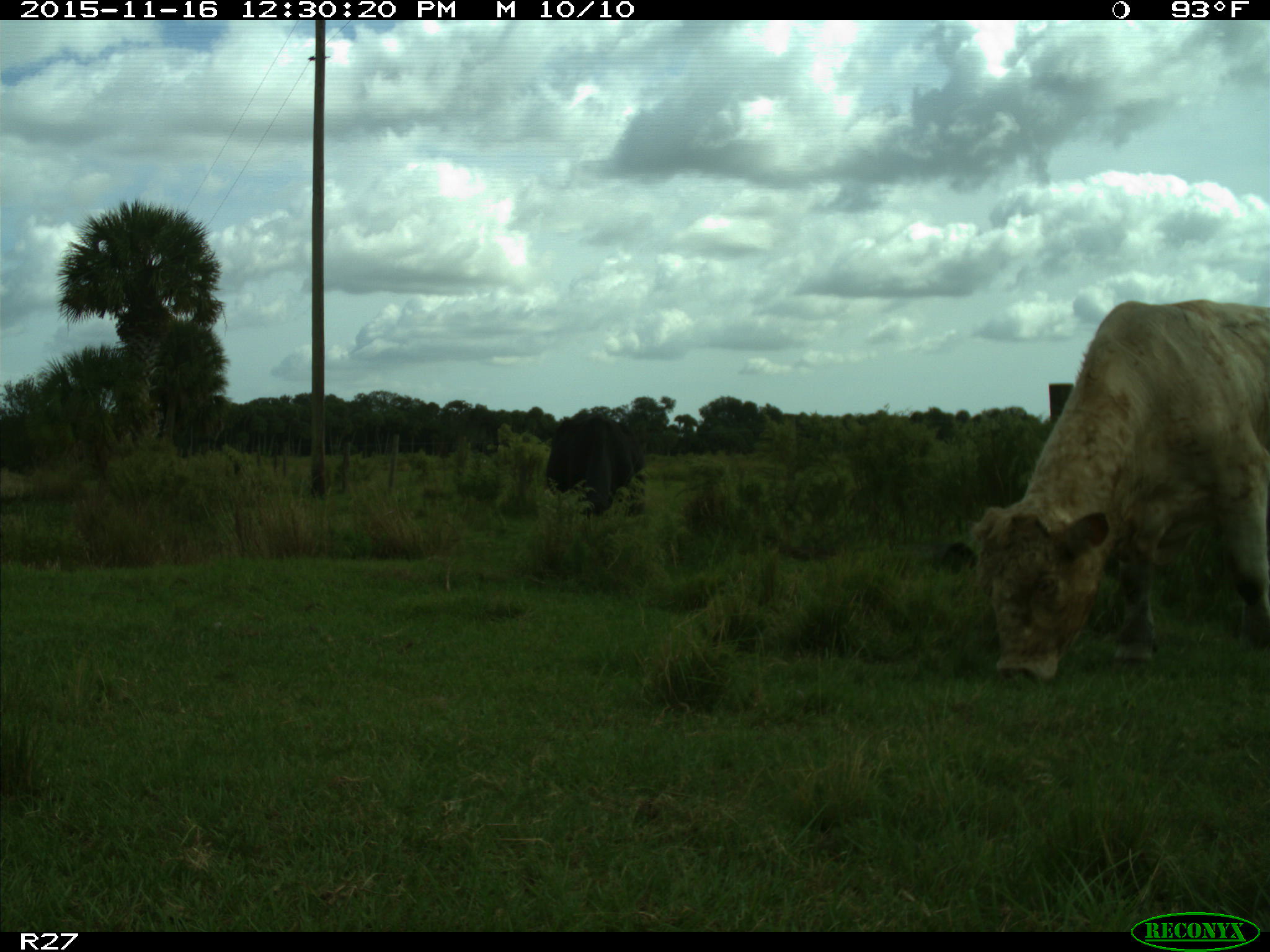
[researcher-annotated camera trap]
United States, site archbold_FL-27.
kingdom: Animalia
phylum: Chordata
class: Mammalia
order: Artiodactyla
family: Bovidae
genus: Bos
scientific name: Bos taurus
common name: domestic cow